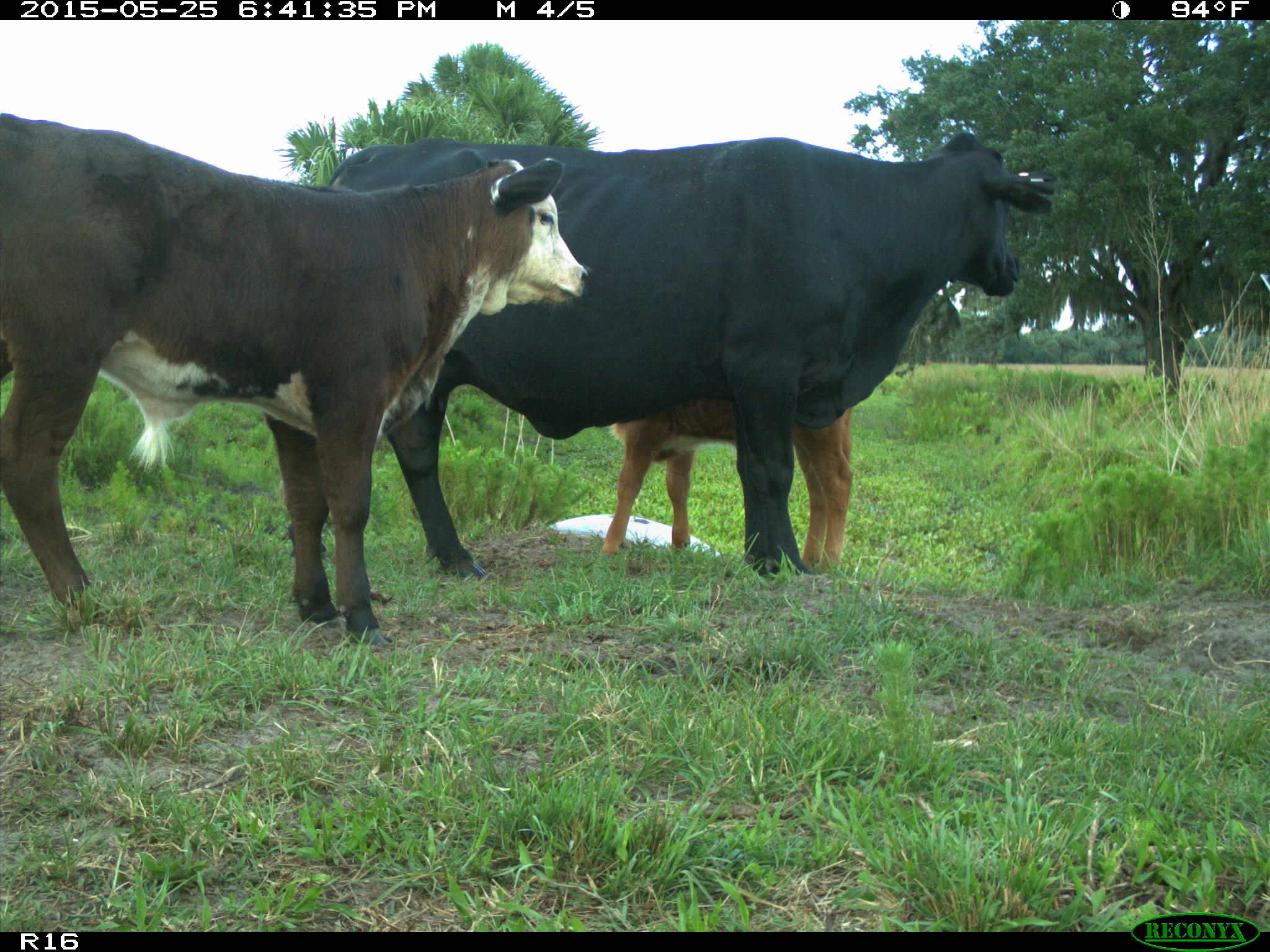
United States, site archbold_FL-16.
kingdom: Animalia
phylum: Chordata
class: Mammalia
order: Artiodactyla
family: Bovidae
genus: Bos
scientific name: Bos taurus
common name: domestic cow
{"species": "Bos taurus (domestic cow)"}